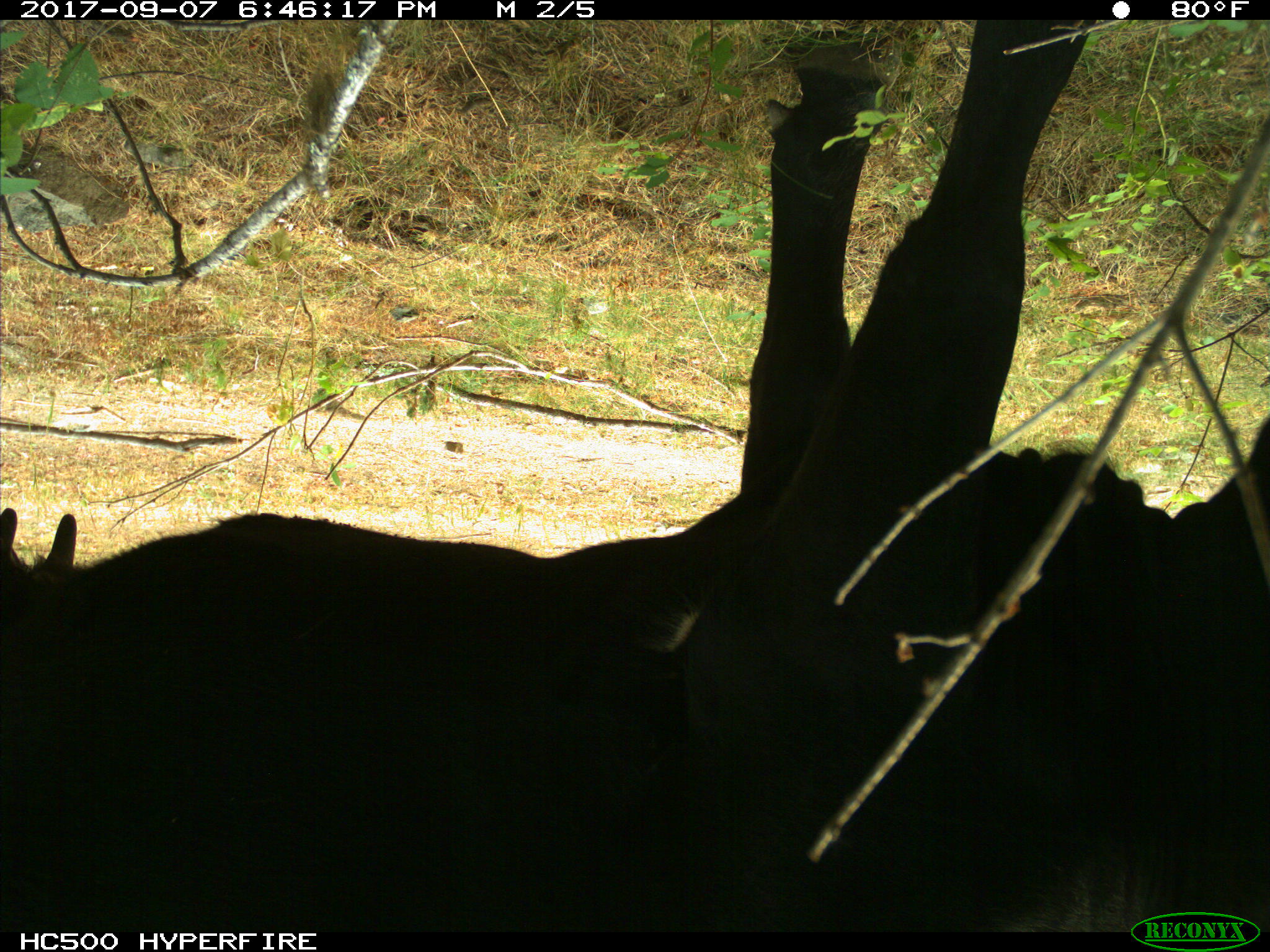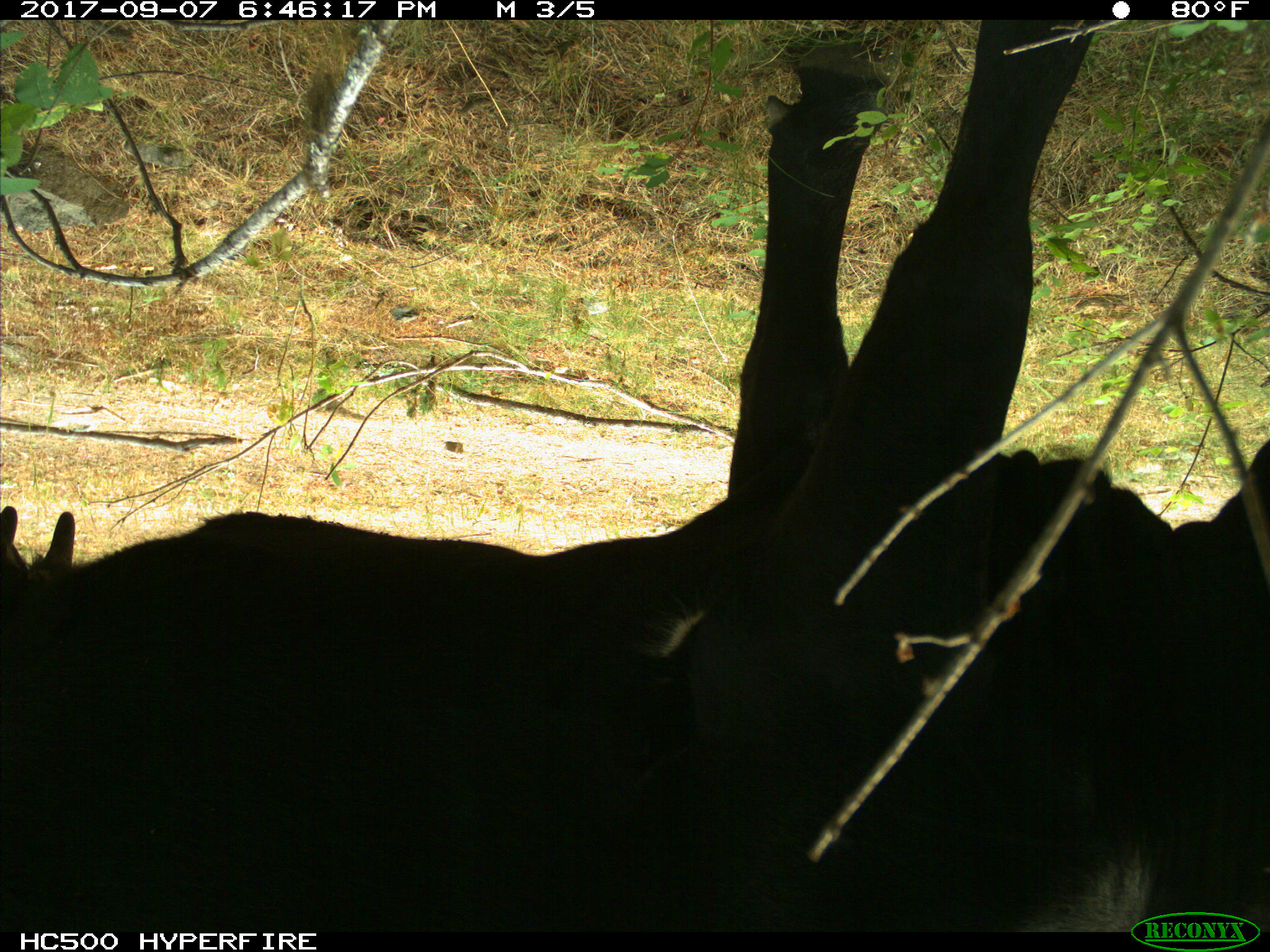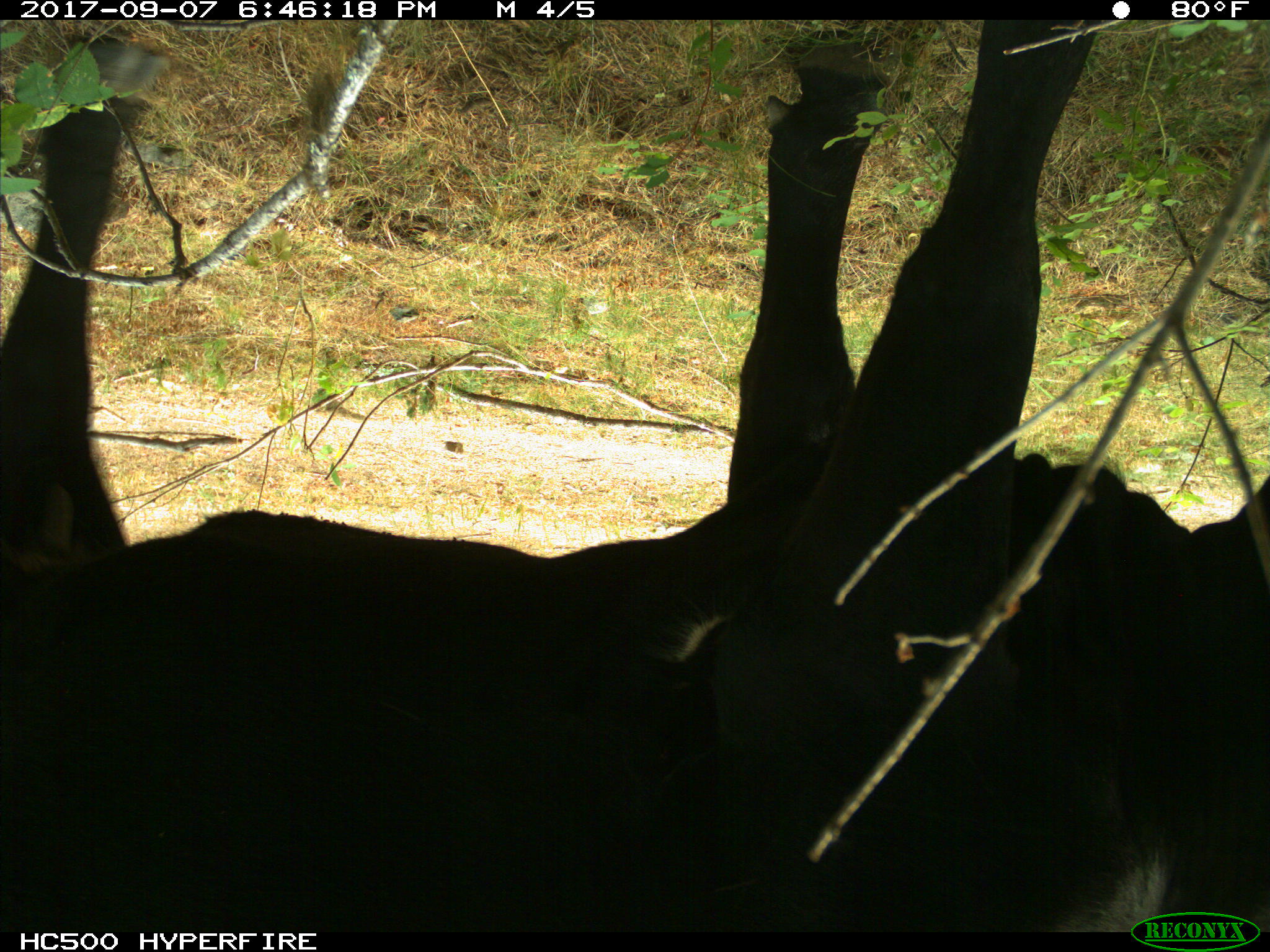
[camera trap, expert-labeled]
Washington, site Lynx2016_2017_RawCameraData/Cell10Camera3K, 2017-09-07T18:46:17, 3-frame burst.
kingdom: Animalia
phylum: Chordata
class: Mammalia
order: Artiodactyla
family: Bovidae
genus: Bos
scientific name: Bos taurus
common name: domestic cattle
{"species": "domestic cattle (Bos taurus)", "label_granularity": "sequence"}